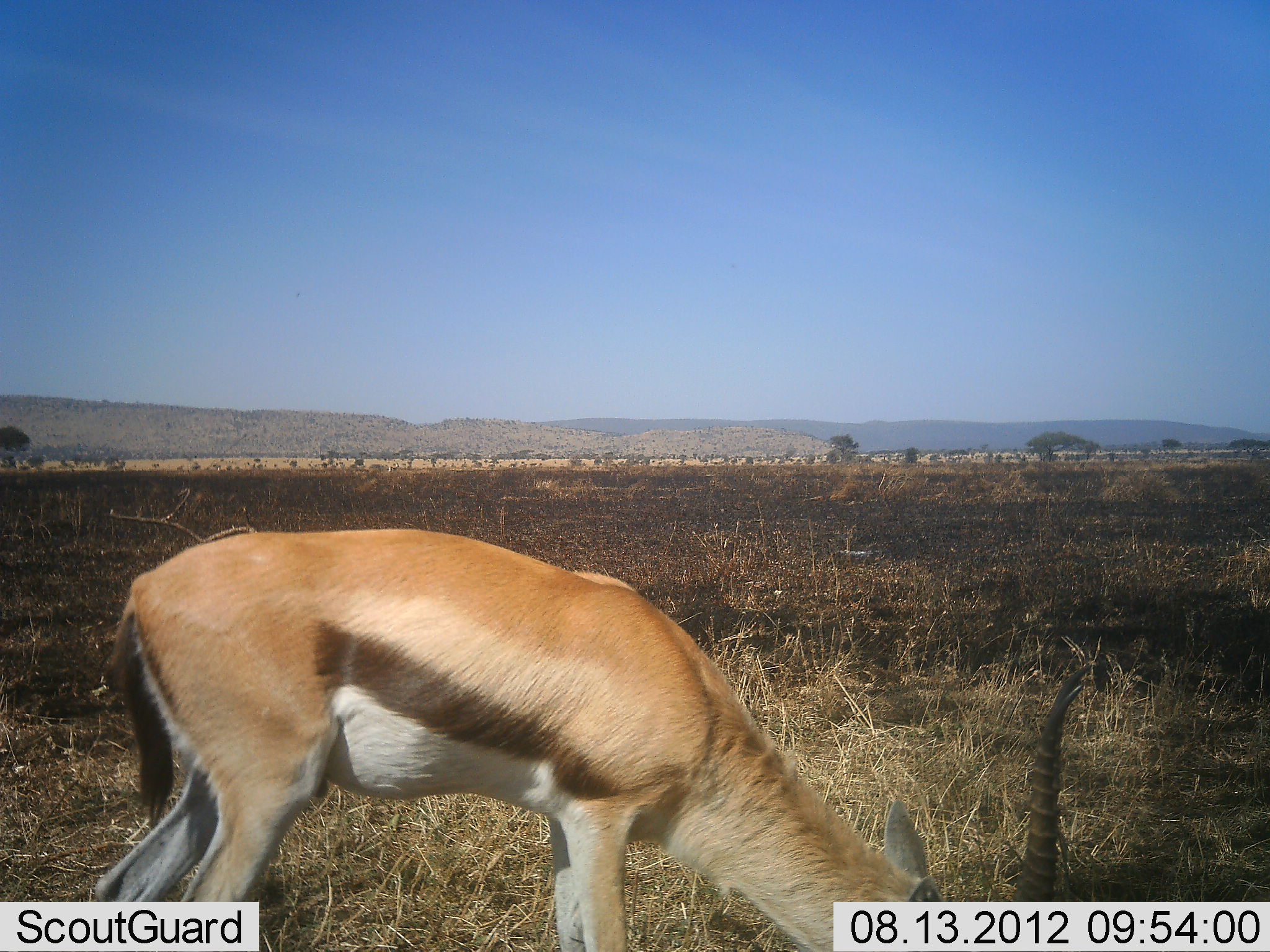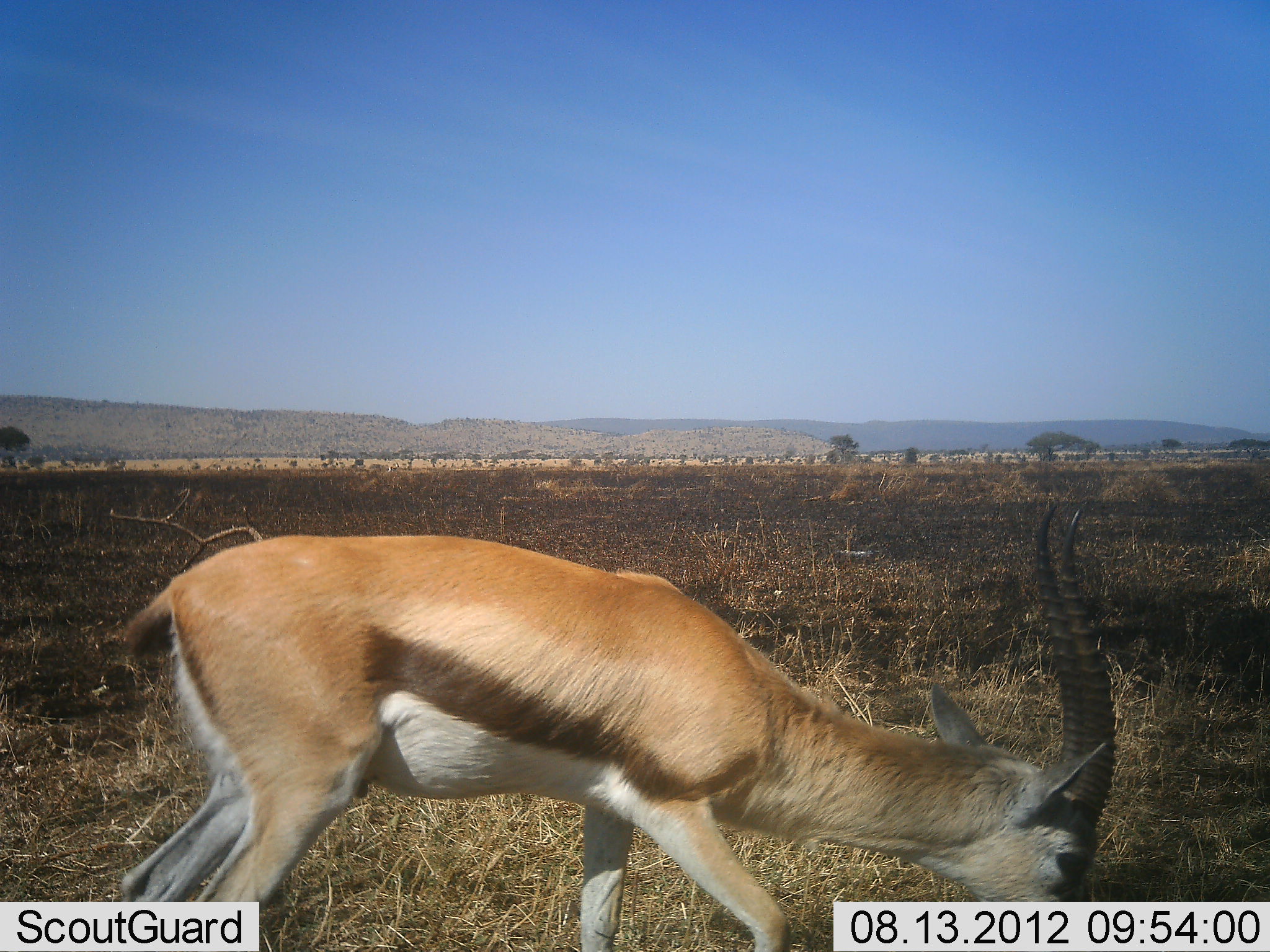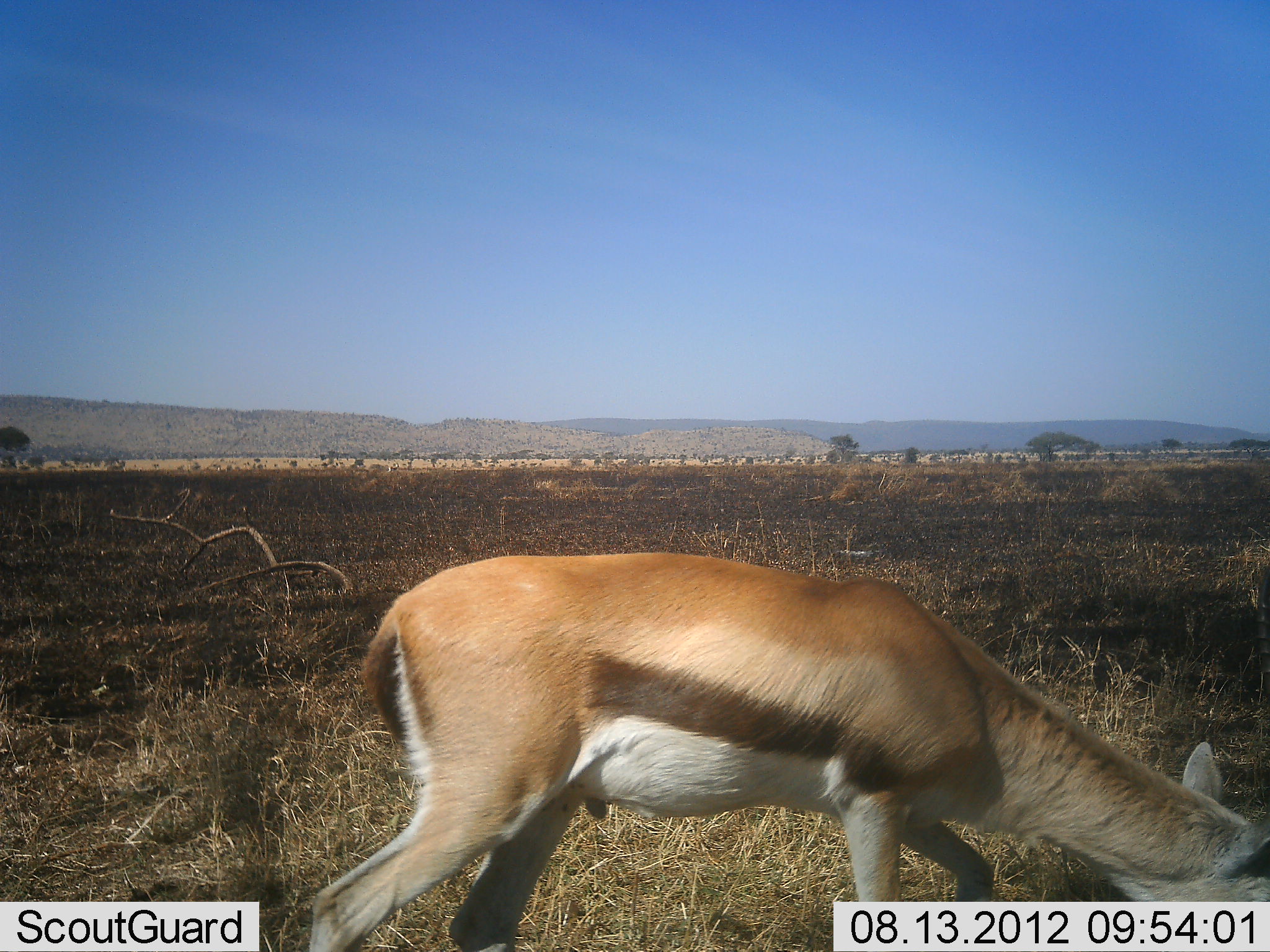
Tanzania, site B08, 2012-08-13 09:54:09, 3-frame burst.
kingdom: Animalia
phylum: Chordata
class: Mammalia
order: Artiodactyla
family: Bovidae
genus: Eudorcas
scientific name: Eudorcas thomsonii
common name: thomson's gazelle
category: gazellethomsons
Gazellethomsons (thomson's gazelle) (Eudorcas thomsonii), count 1. Behavior (volunteer vote fractions): standing 30%, resting 0%, moving 10%, interacting 0%. Young present (vote fraction): 0%. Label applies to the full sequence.